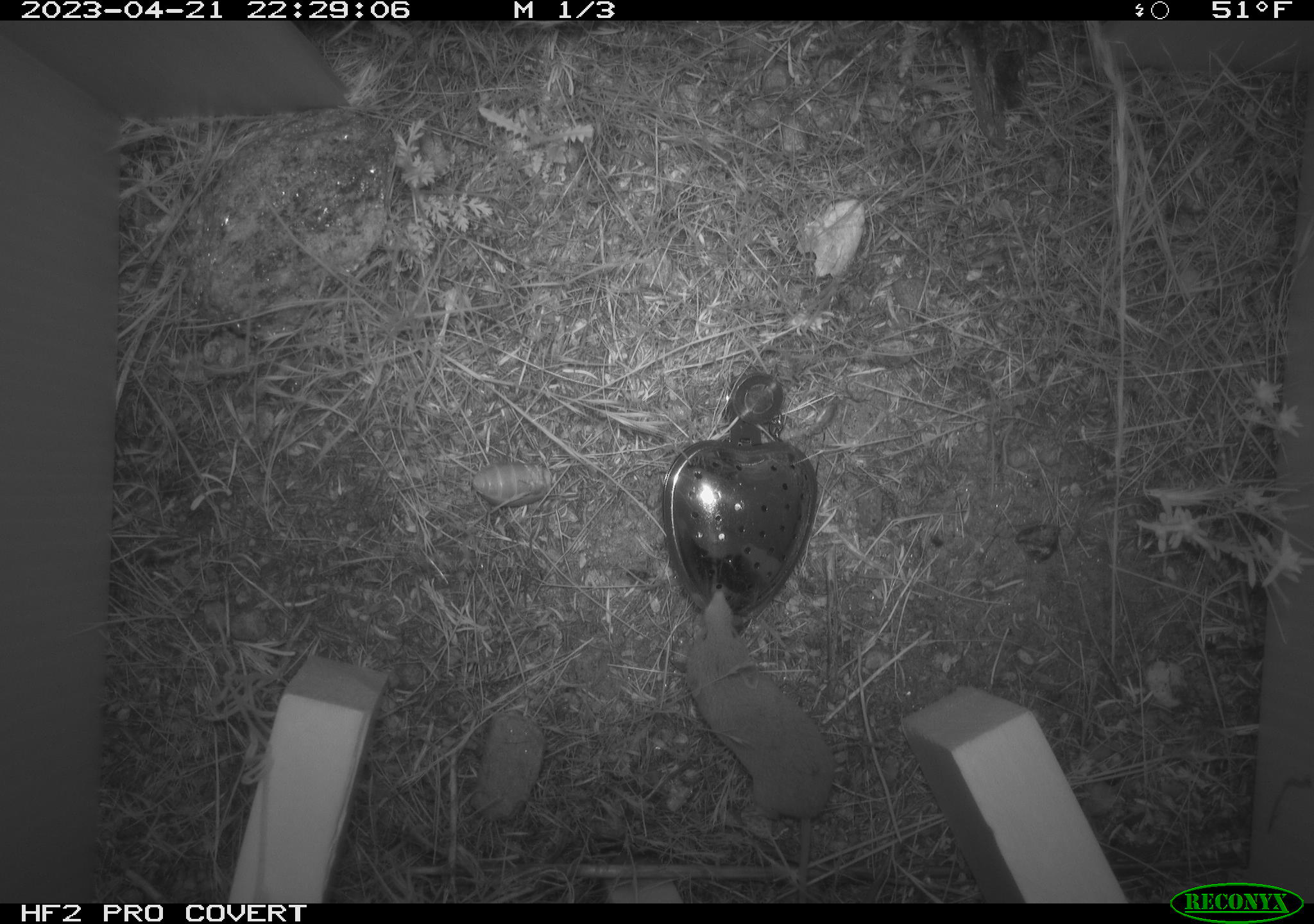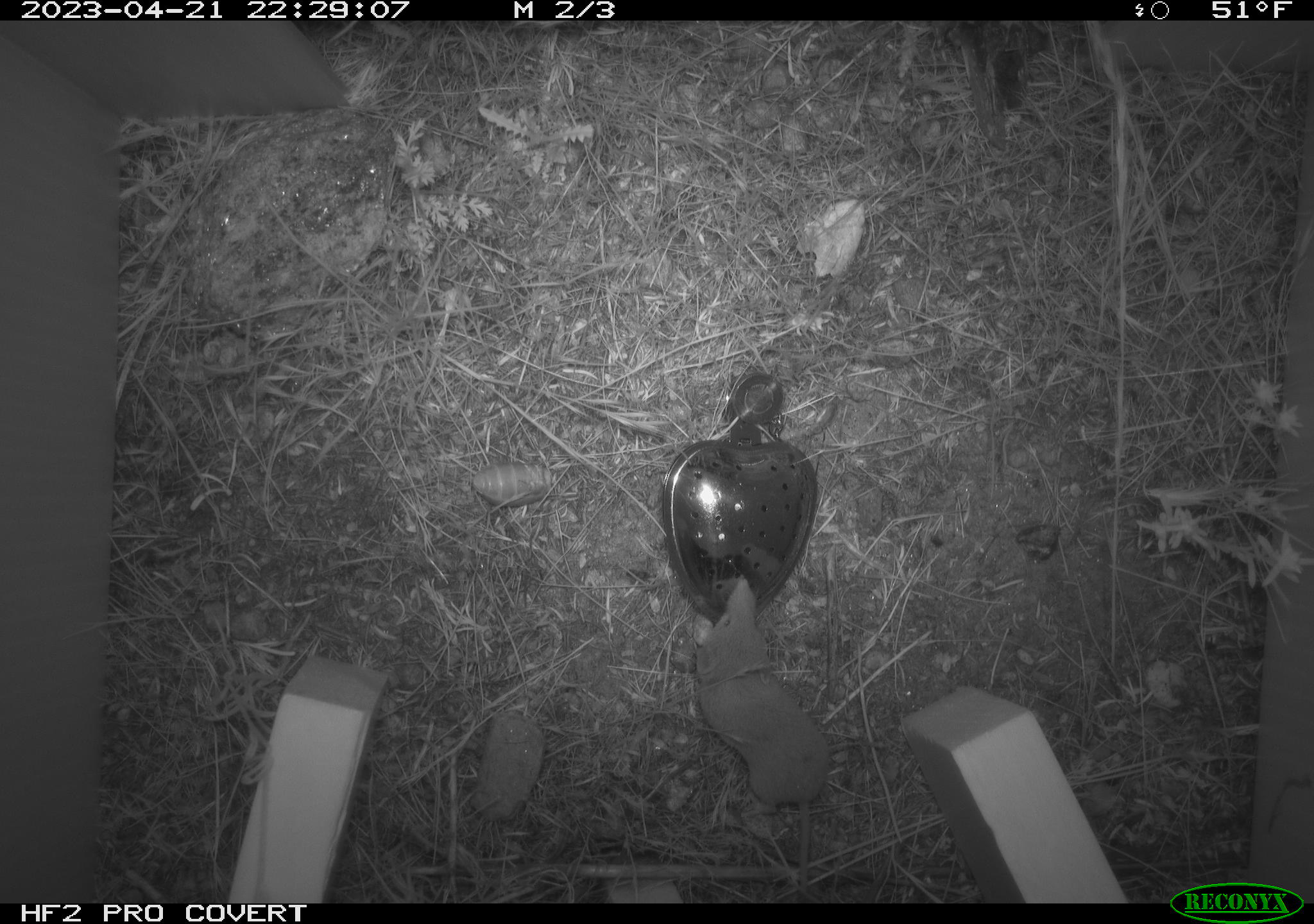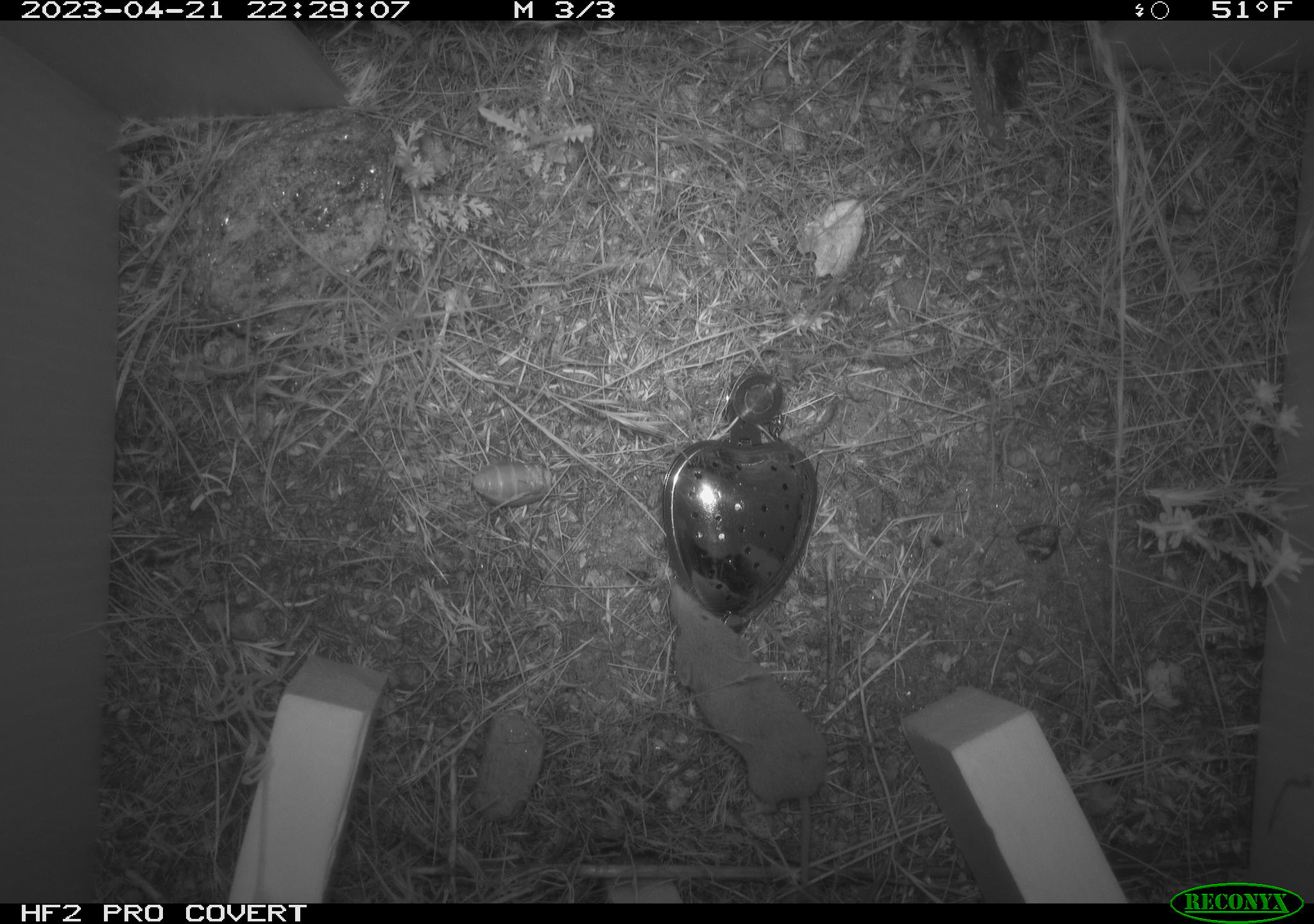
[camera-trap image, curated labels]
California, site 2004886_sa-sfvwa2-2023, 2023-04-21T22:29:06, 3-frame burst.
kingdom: Animalia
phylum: Chordata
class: Mammalia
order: Eulipotyphla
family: Soricidae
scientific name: Soricidae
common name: shrews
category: soricidae family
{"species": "soricidae family (shrews) (Soricidae)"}